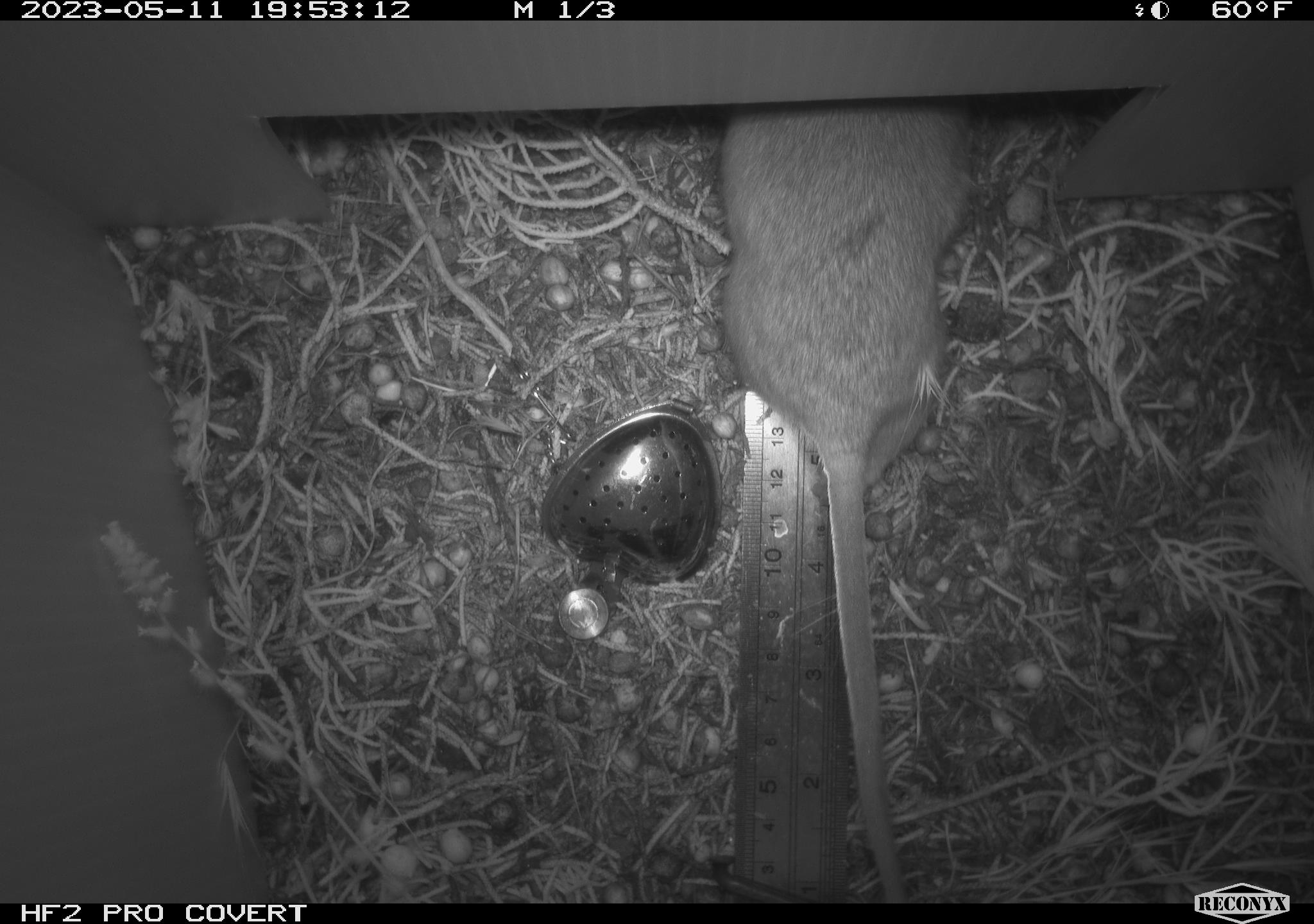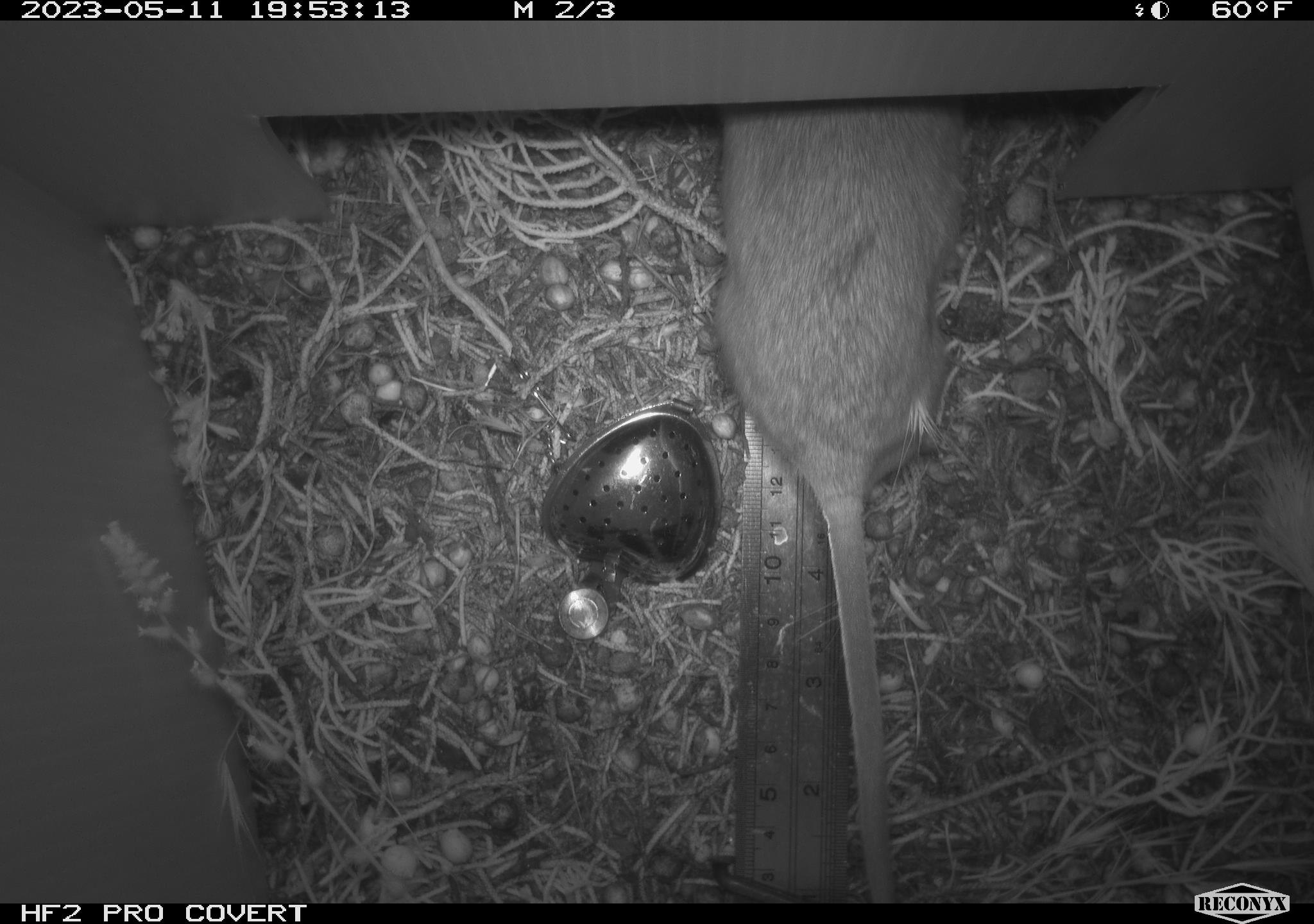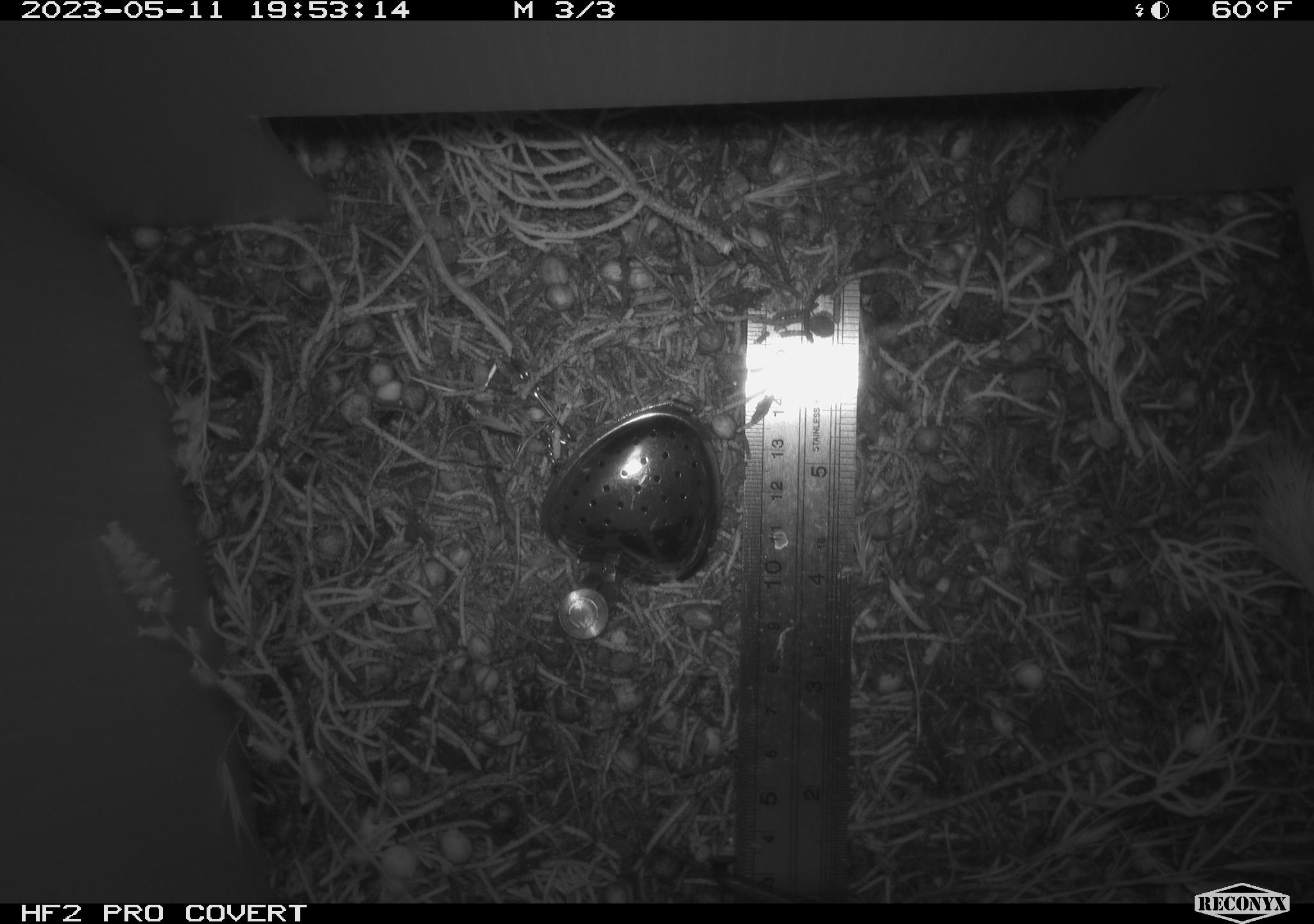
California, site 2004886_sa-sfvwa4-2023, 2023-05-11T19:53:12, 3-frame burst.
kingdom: Animalia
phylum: Chordata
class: Mammalia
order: Rodentia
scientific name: Rodentia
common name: mouse species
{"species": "mouse species (Rodentia)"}